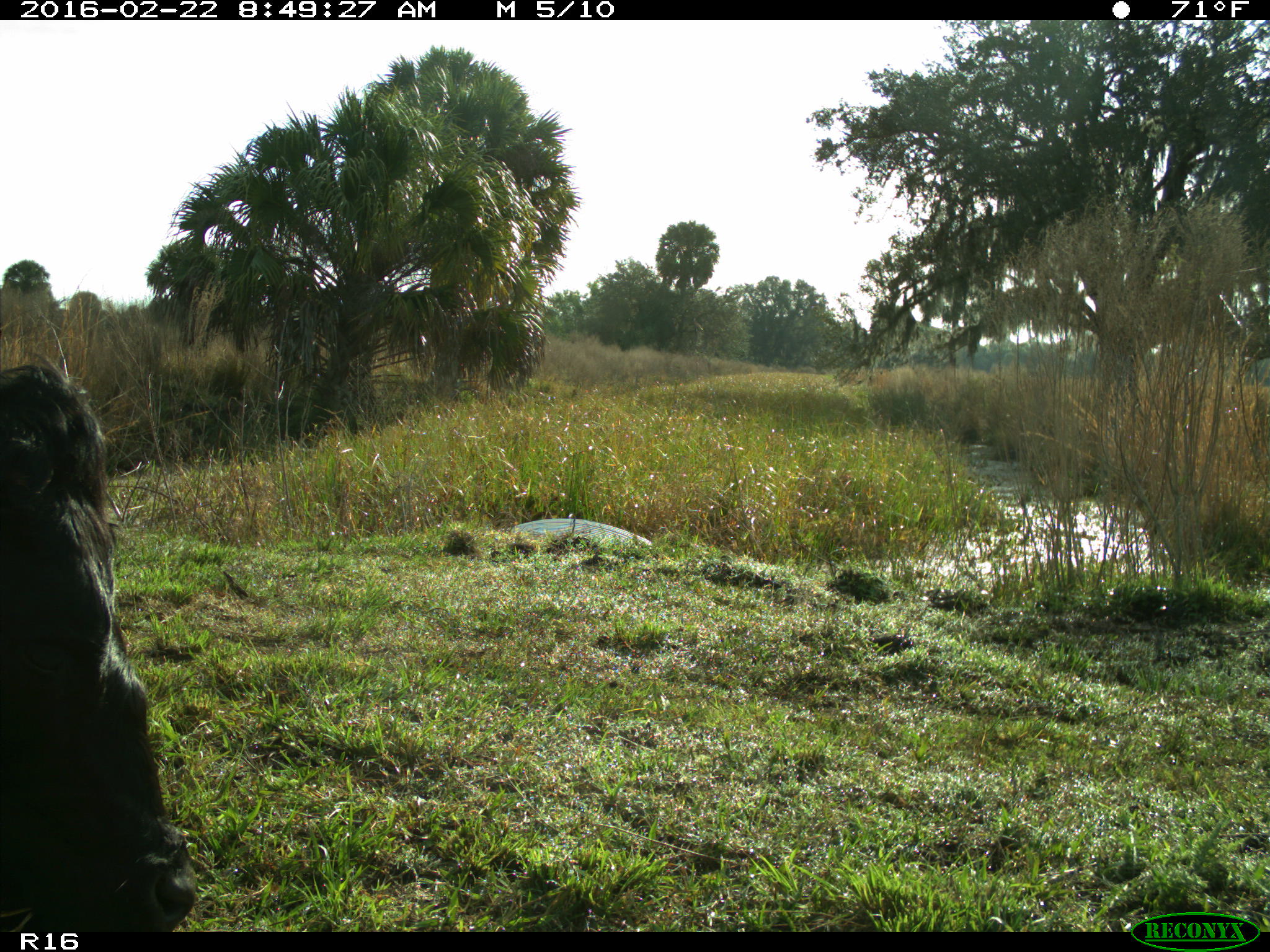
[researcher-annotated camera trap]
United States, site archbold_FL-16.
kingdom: Animalia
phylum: Chordata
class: Mammalia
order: Artiodactyla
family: Bovidae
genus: Bos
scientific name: Bos taurus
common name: domestic cow